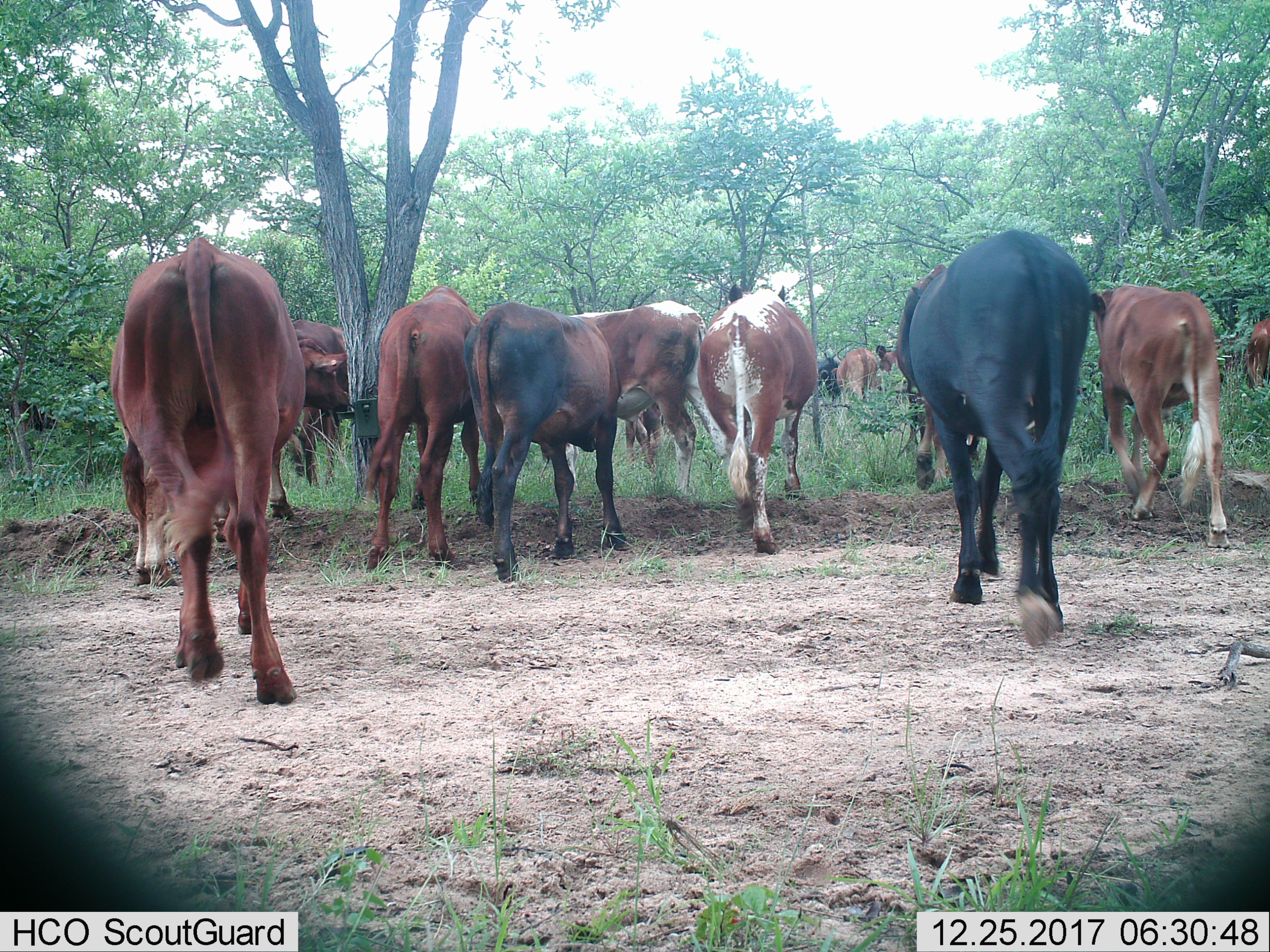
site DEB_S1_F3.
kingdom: Animalia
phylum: Chordata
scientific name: Vertebrata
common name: domestic animal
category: domesticanimal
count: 11-50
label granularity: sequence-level